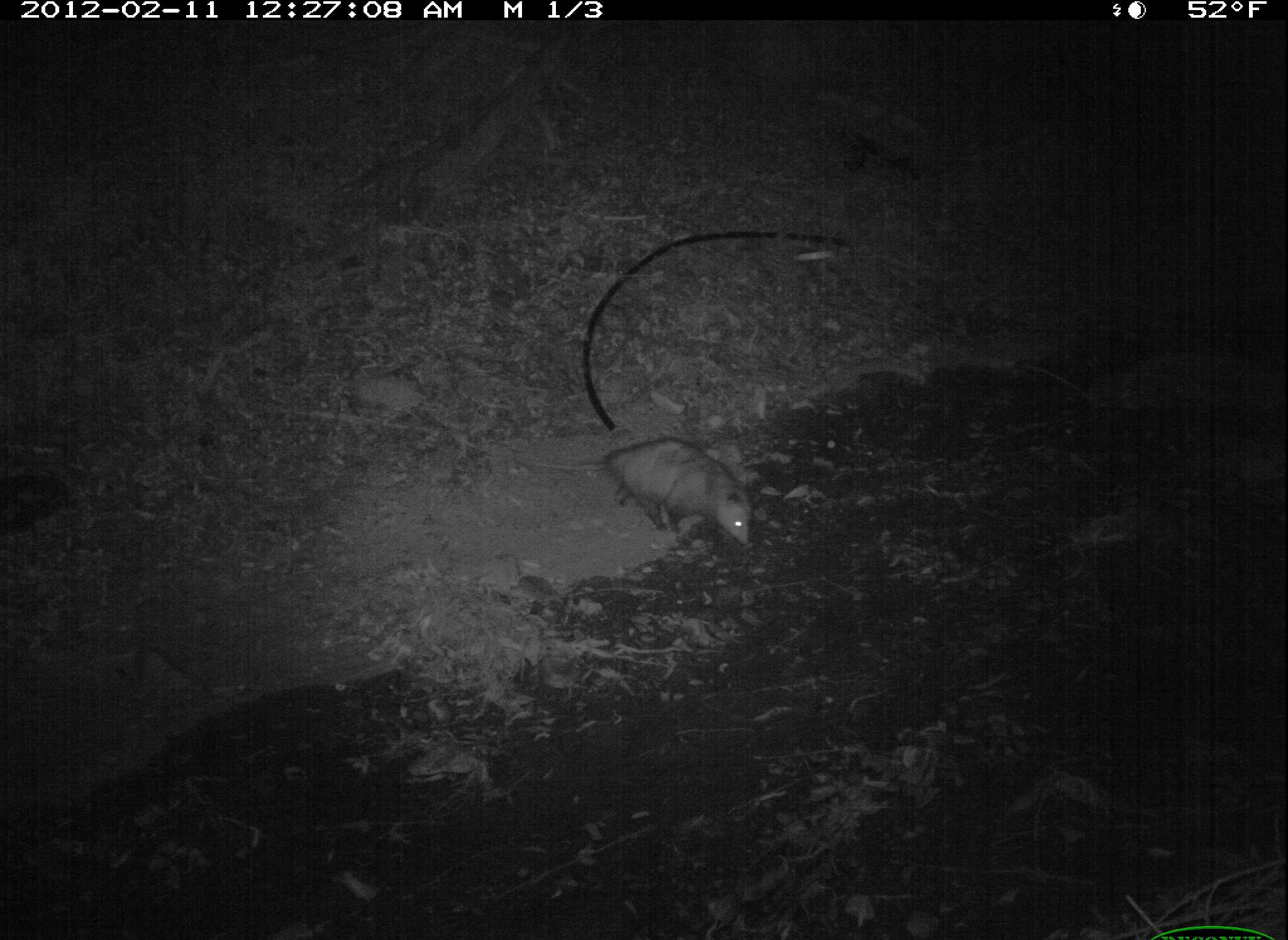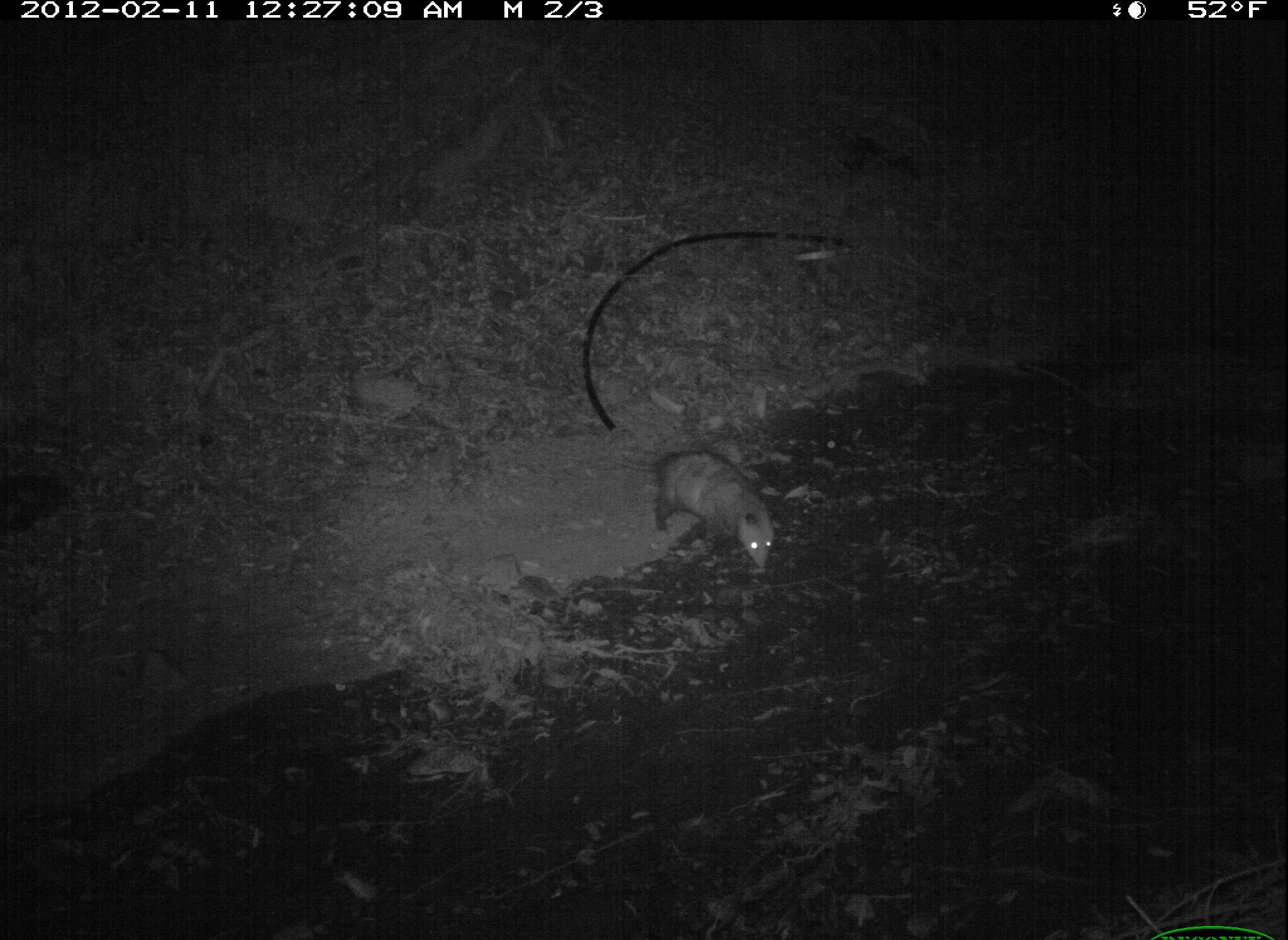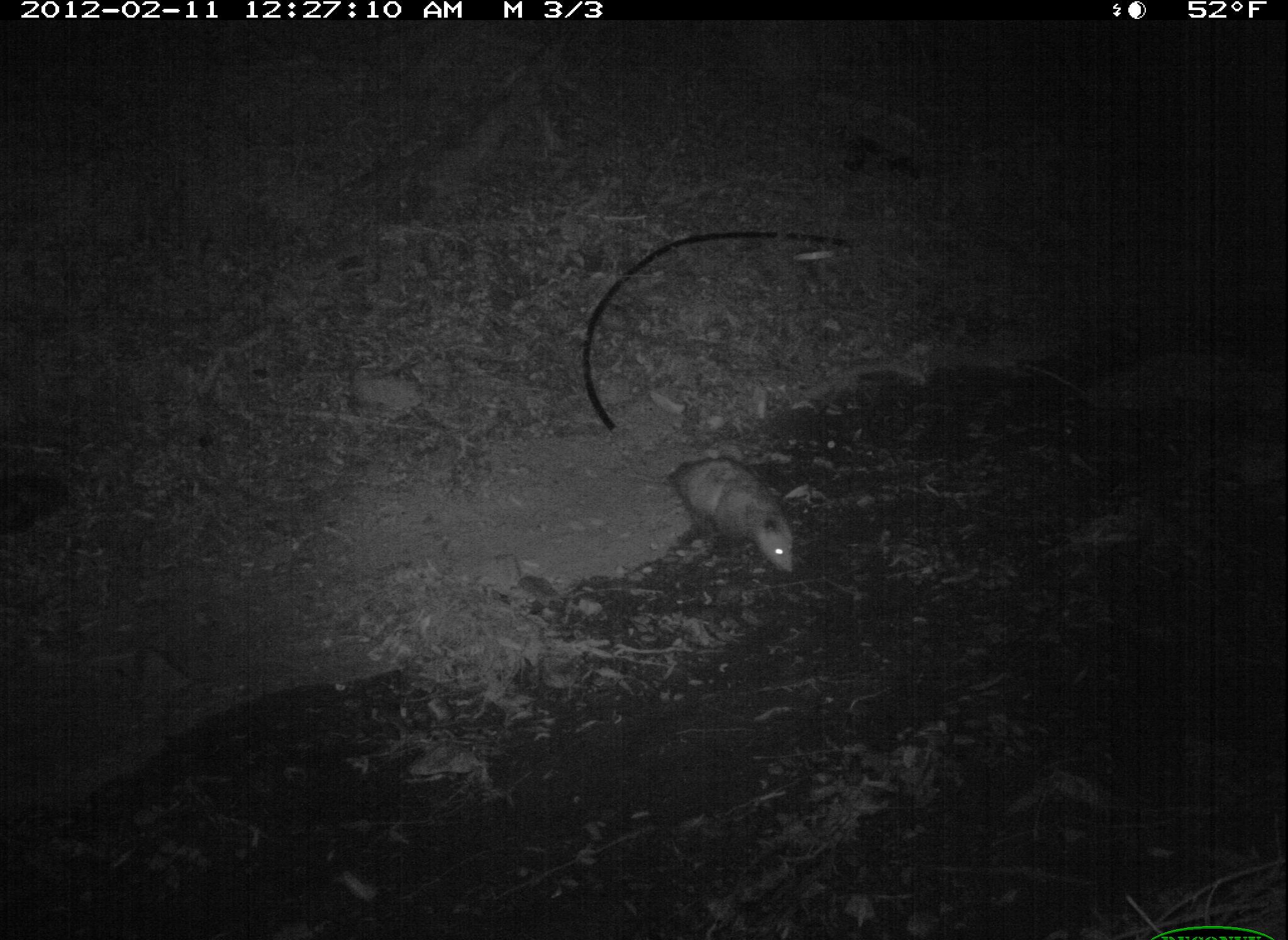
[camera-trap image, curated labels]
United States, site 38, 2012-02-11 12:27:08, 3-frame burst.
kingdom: Animalia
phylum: Chordata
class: Mammalia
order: Didelphimorphia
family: Didelphidae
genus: Didelphis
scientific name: Didelphis virginiana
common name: virginia opossum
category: opossum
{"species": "opossum (virginia opossum) (Didelphis virginiana)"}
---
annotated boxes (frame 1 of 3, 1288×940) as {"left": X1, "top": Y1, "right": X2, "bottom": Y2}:
opossum: {"left": 523, "top": 425, "right": 762, "bottom": 556}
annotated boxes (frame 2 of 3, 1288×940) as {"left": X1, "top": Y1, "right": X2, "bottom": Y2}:
opossum: {"left": 599, "top": 440, "right": 794, "bottom": 580}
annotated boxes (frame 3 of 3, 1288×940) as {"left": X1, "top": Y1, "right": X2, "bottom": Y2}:
opossum: {"left": 612, "top": 443, "right": 816, "bottom": 581}